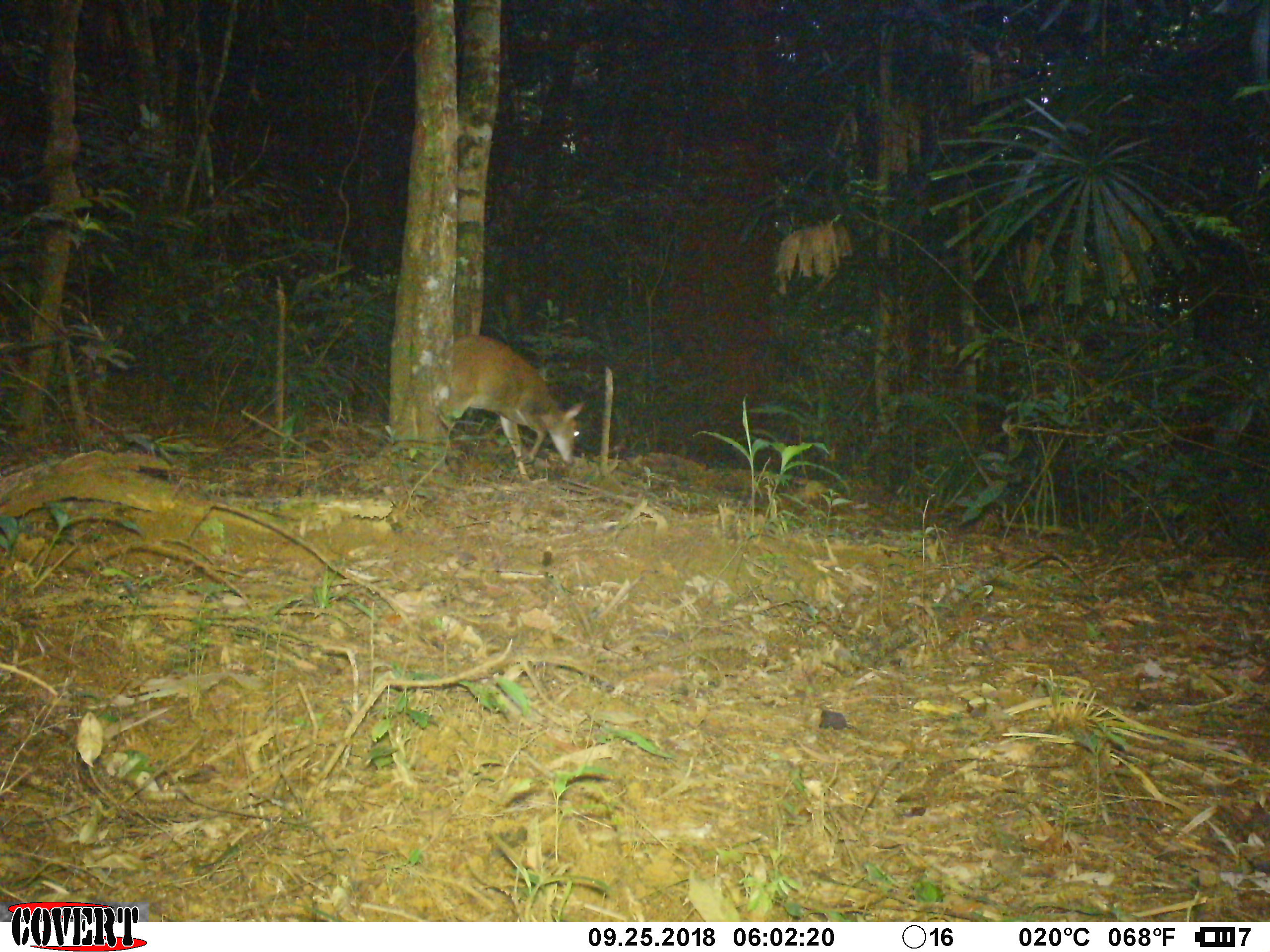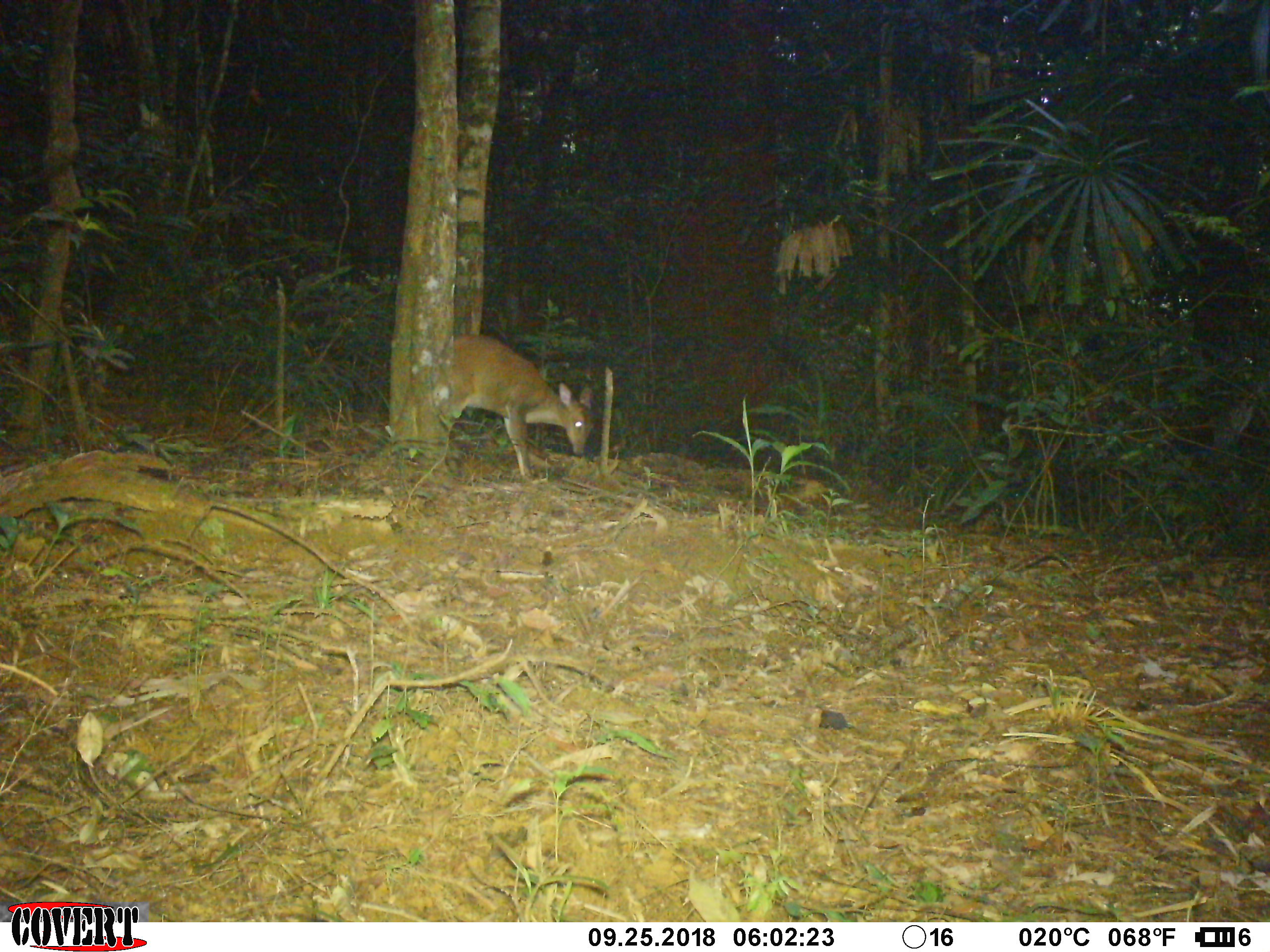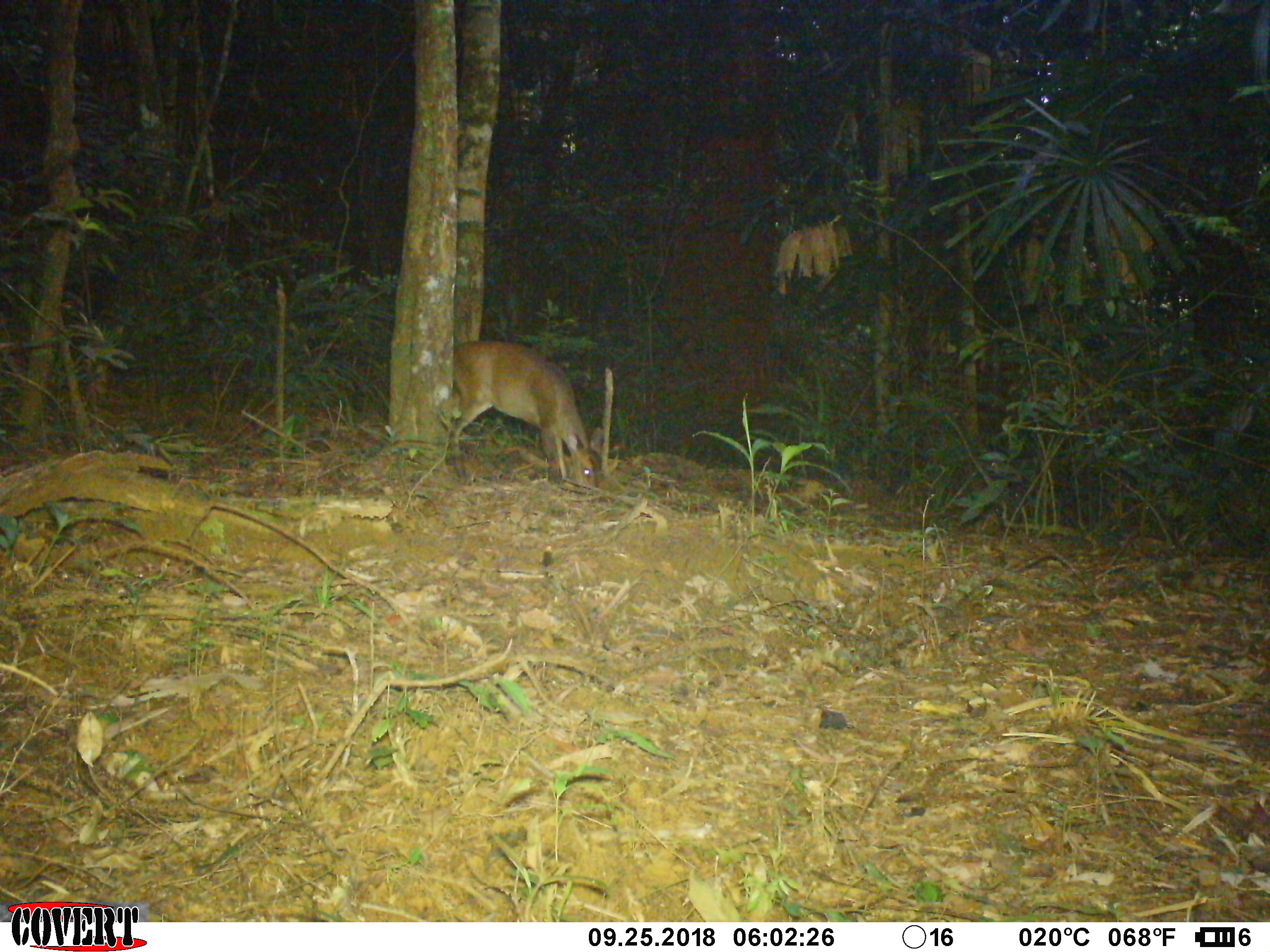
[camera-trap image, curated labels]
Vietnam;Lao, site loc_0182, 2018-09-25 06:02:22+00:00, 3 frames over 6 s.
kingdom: Animalia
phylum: Chordata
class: Mammalia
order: Artiodactyla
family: Cervidae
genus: Muntiacus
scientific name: Muntiacus vuquangensis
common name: large-antlered muntjac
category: large antlered muntjac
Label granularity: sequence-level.